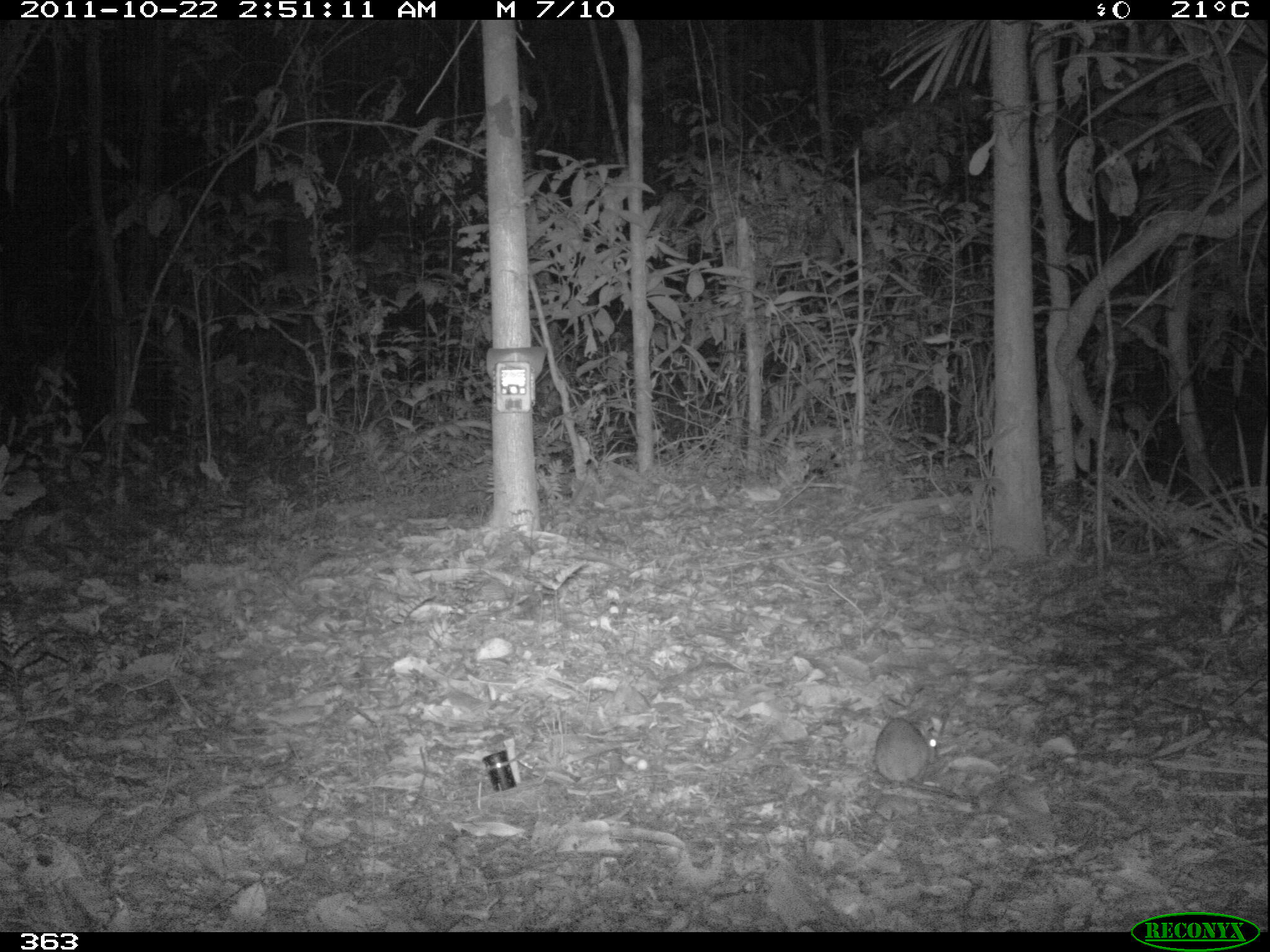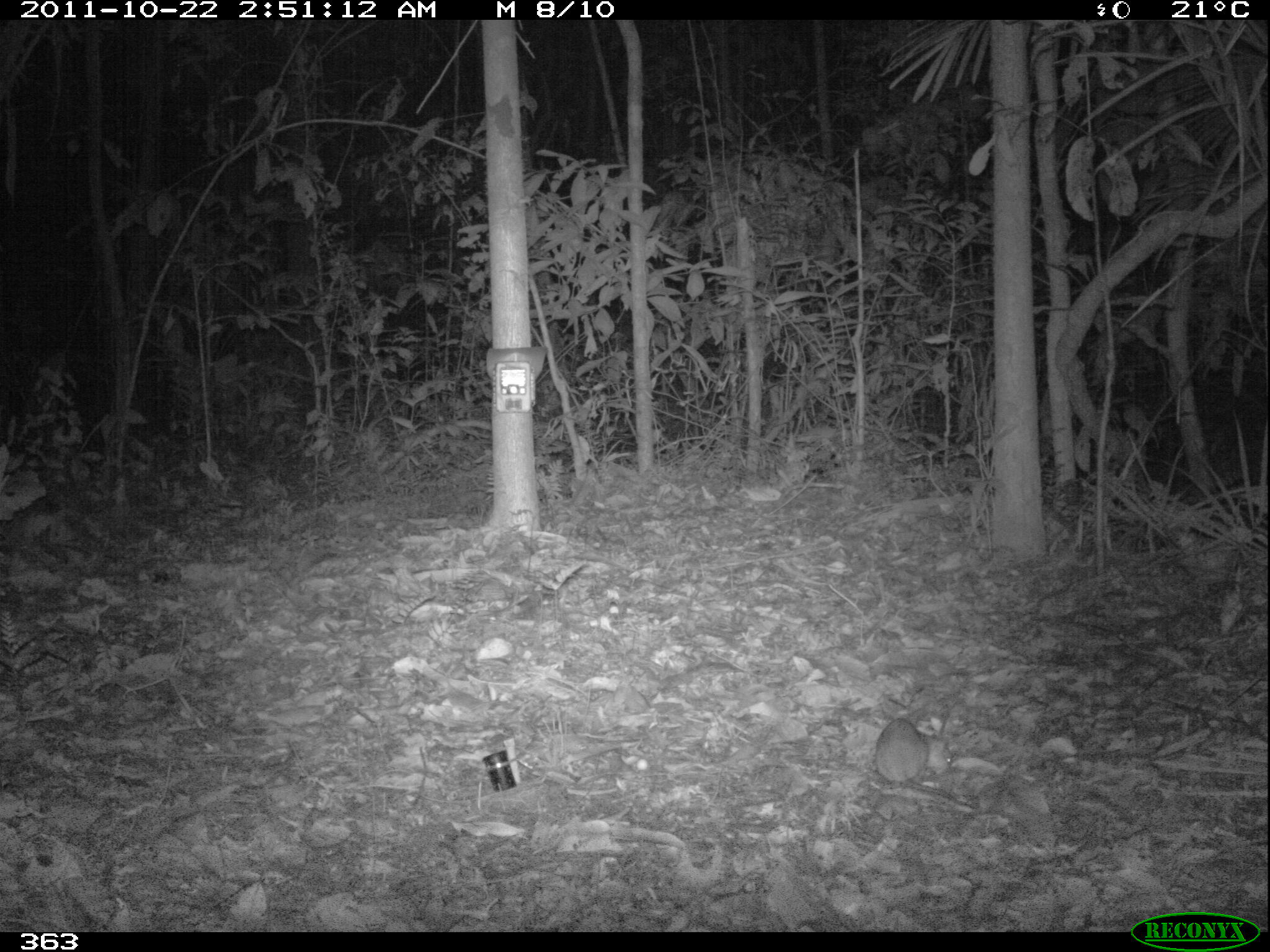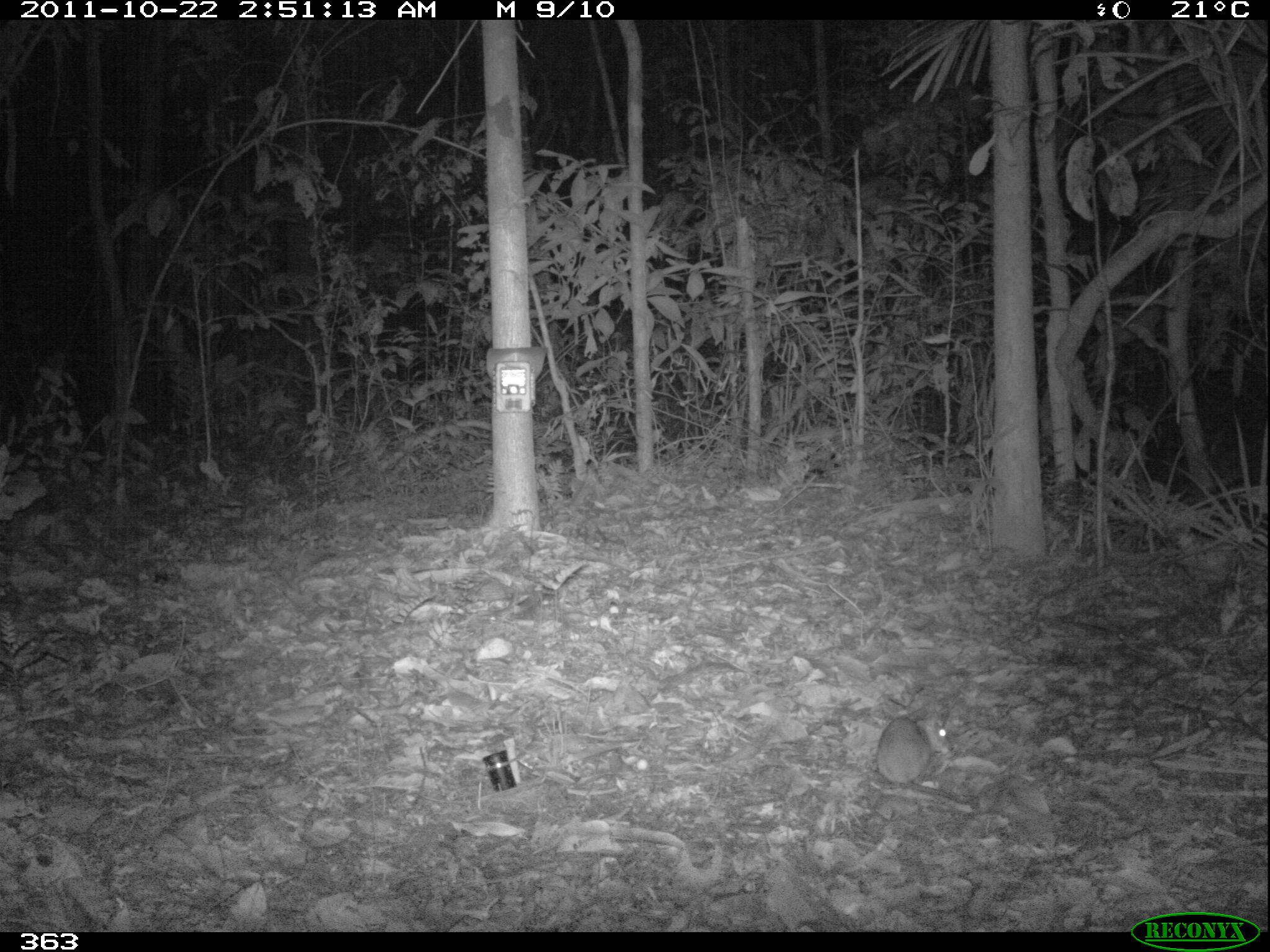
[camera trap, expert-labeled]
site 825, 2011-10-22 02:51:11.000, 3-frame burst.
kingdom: Animalia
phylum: Chordata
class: Mammalia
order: Rodentia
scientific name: Rodentia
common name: rodents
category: unknown rodent